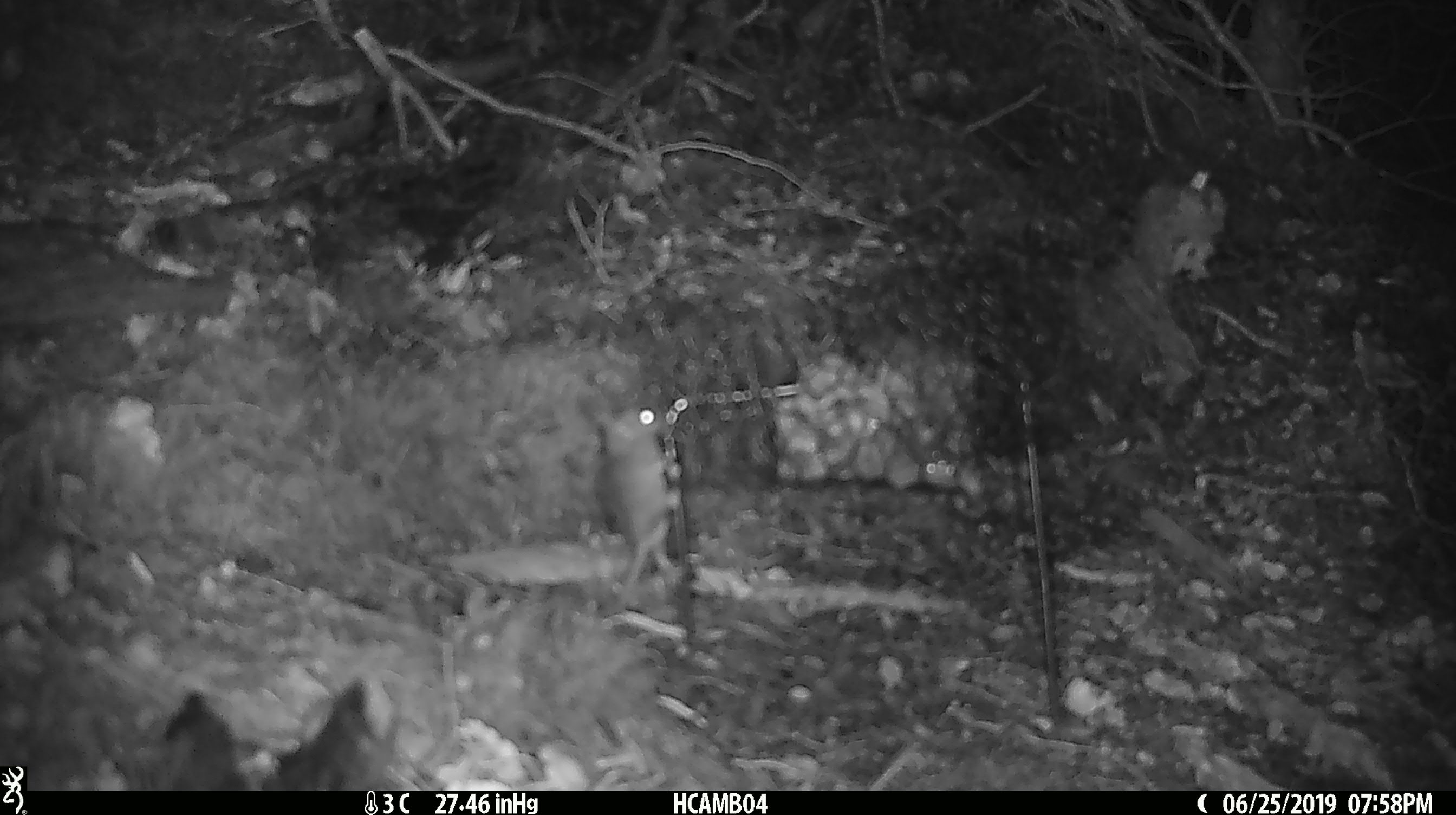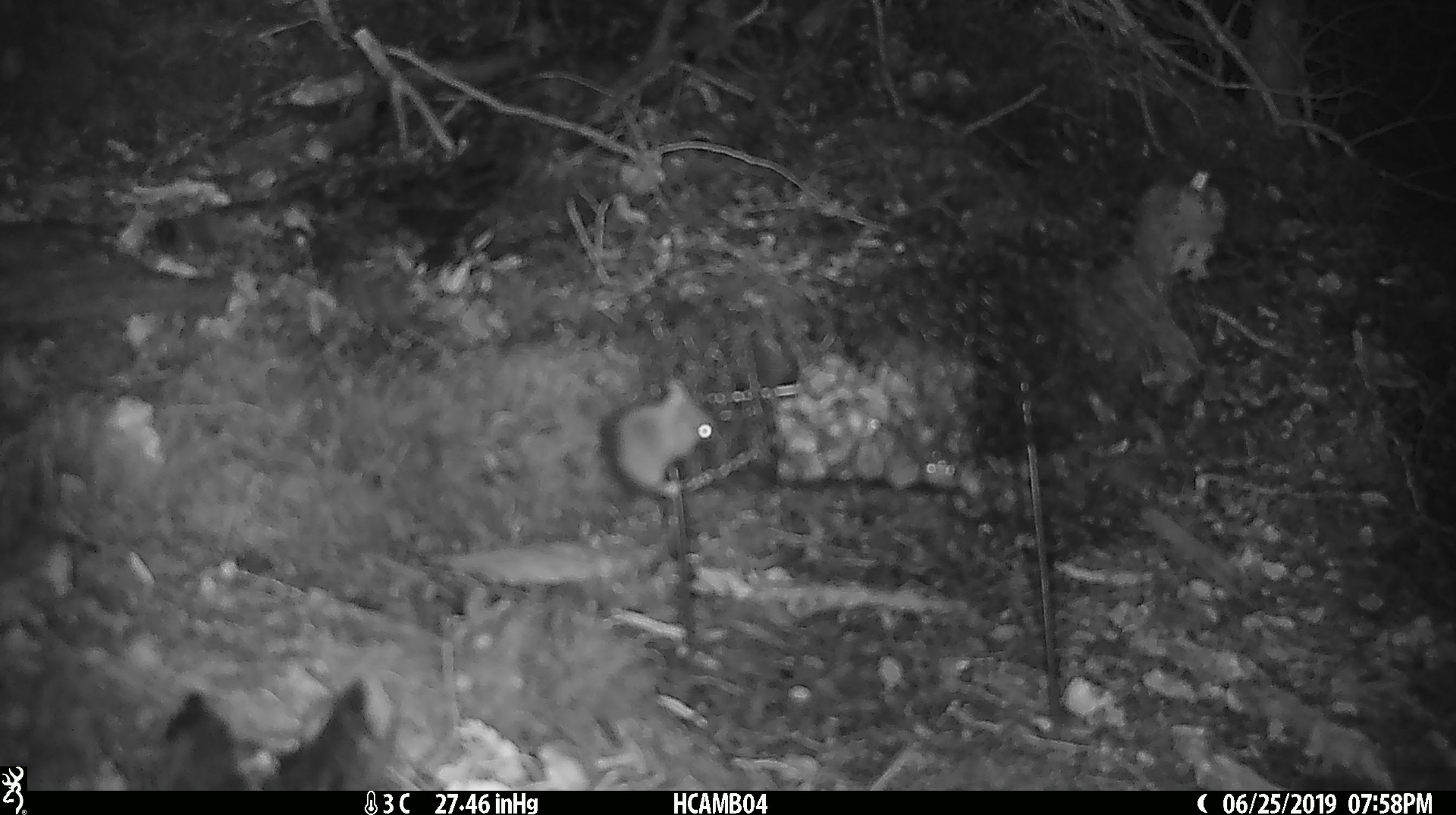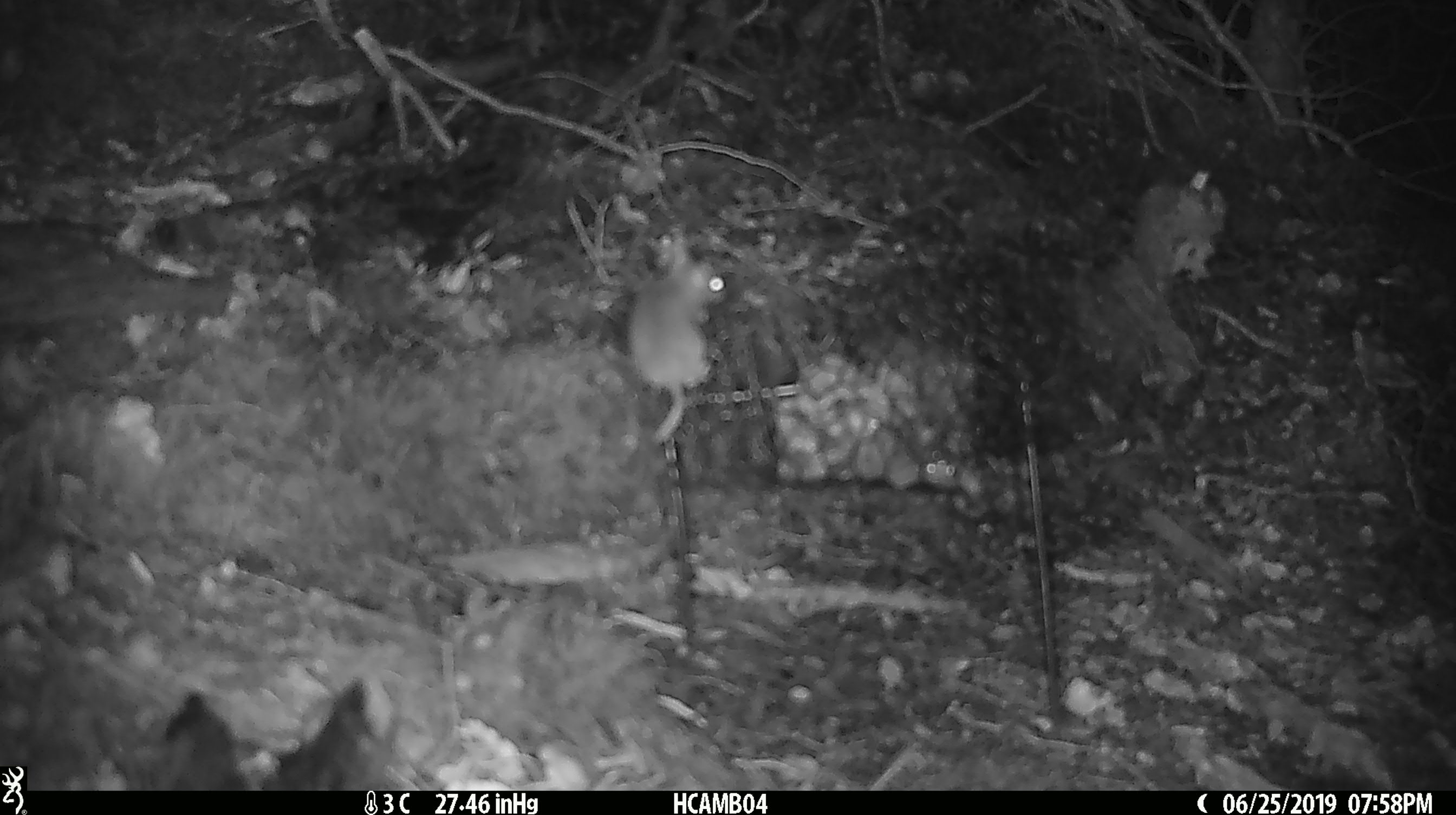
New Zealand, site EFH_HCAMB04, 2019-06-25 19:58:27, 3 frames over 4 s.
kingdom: Animalia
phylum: Chordata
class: Mammalia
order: Rodentia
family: Muridae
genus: Mus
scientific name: Mus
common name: mouse